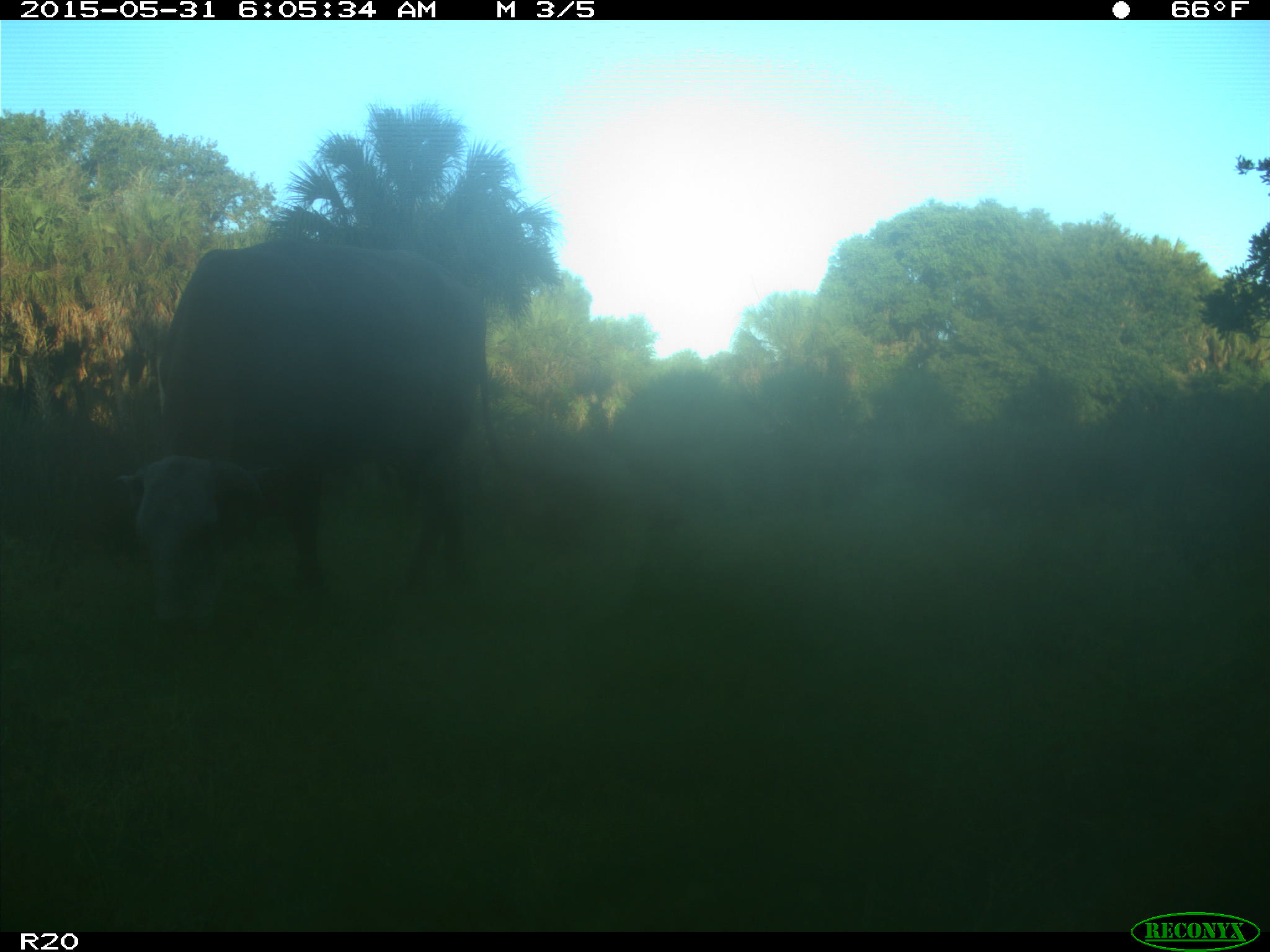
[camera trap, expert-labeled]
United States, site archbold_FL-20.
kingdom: Animalia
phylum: Chordata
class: Mammalia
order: Artiodactyla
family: Bovidae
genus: Bos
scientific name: Bos taurus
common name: domestic cow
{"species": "Bos taurus (domestic cow)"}